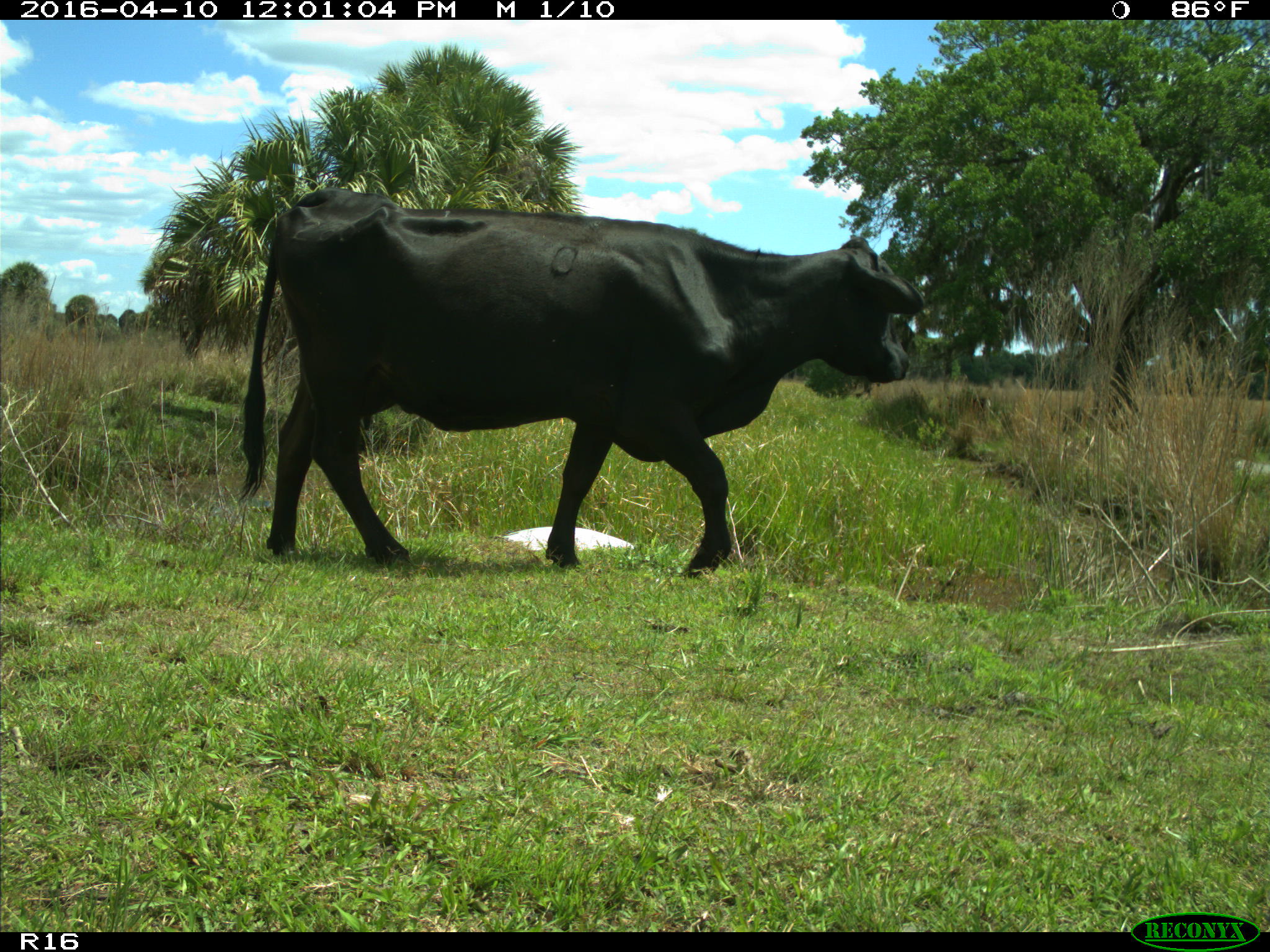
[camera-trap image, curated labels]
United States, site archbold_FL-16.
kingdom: Animalia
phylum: Chordata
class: Mammalia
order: Artiodactyla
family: Bovidae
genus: Bos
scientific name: Bos taurus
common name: domestic cow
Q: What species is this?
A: Bos taurus (domestic cow).